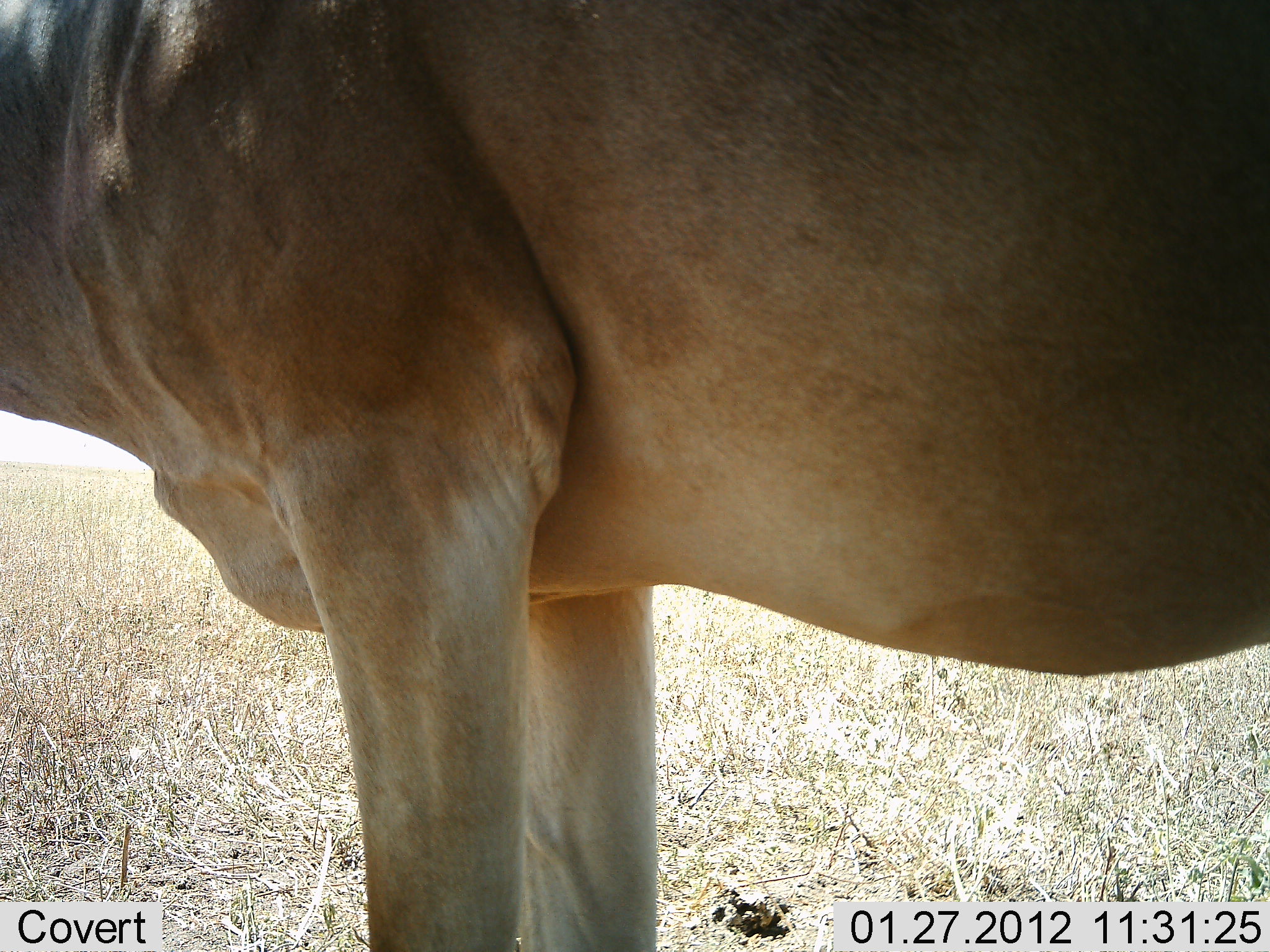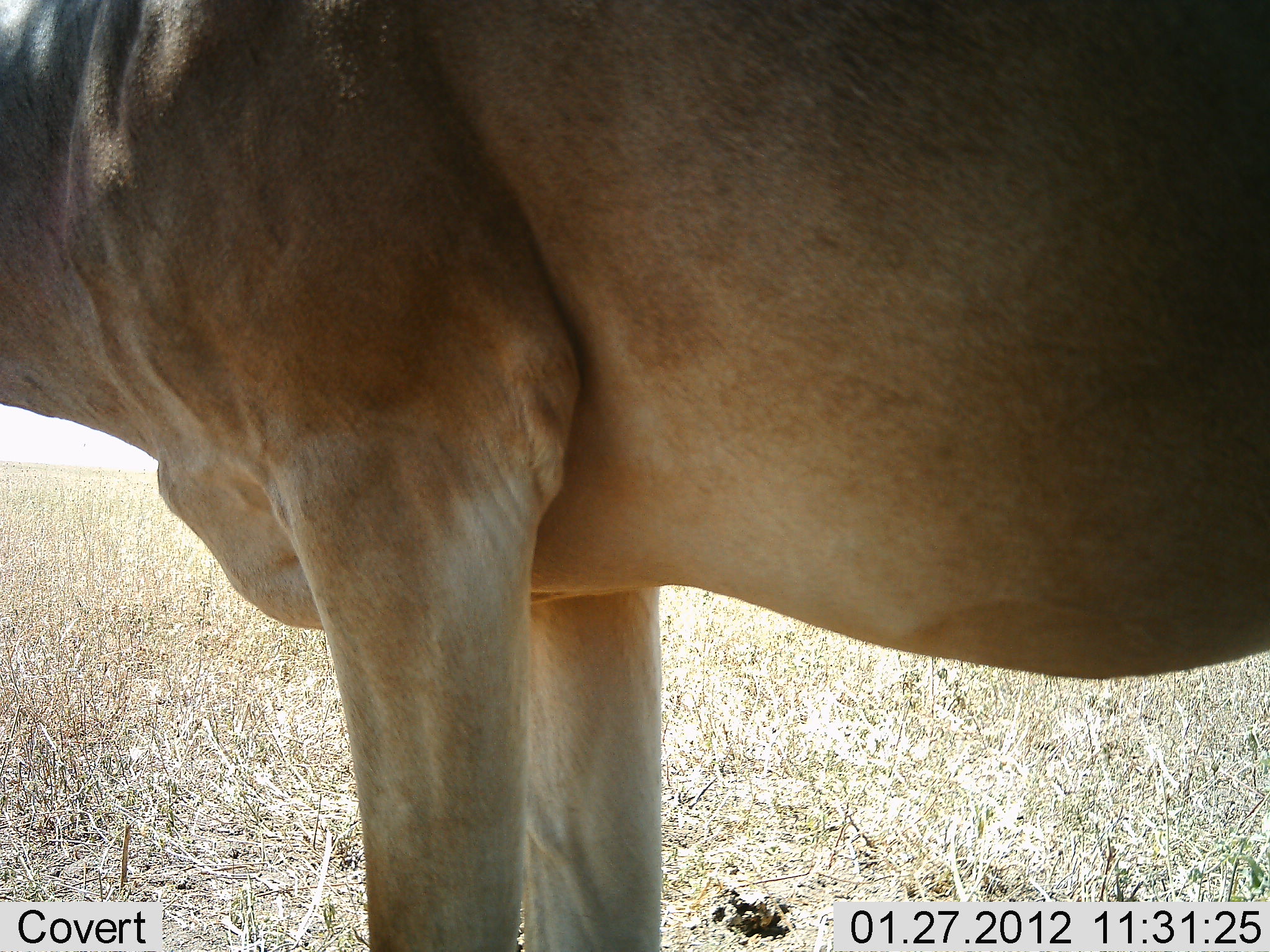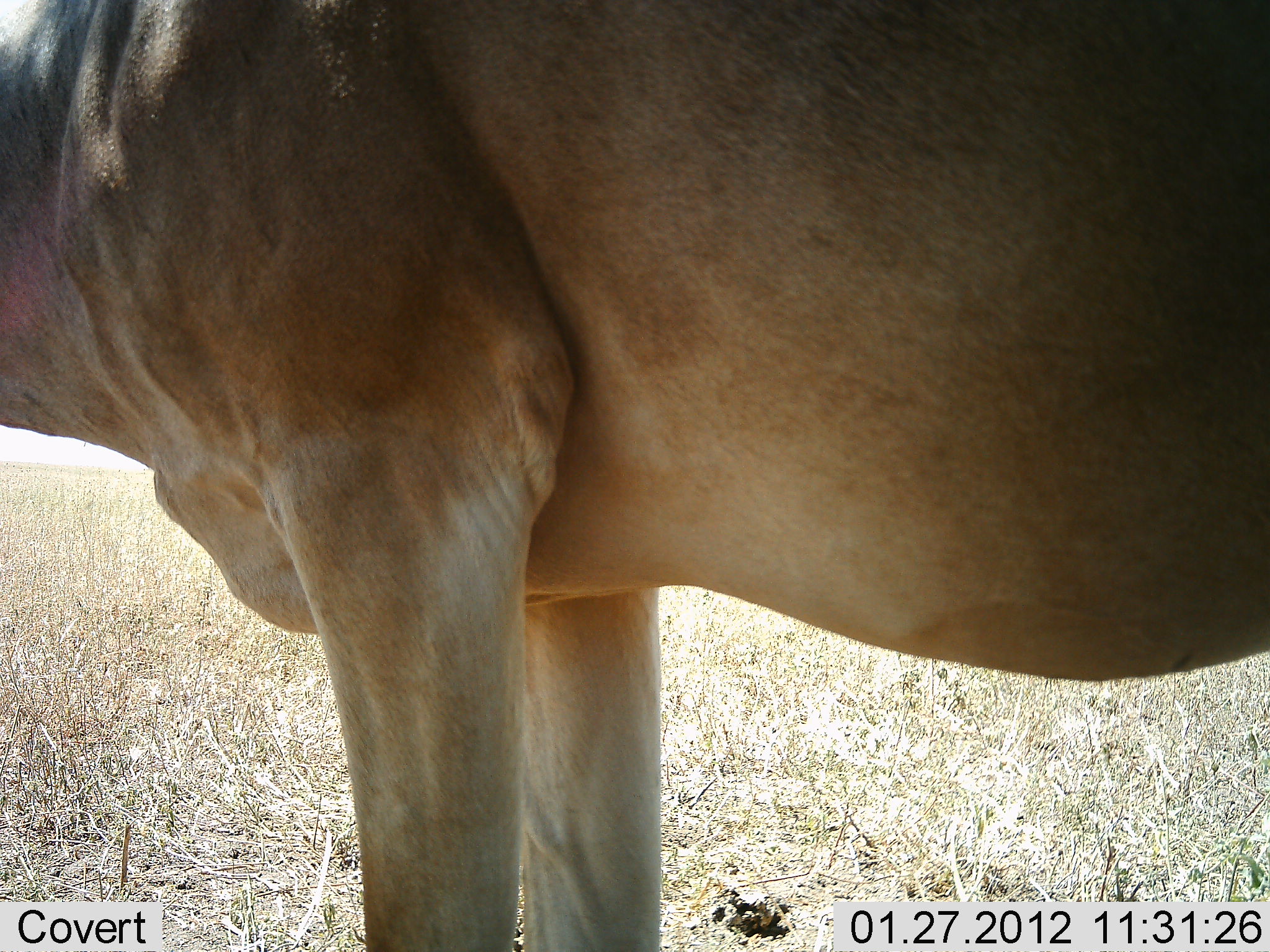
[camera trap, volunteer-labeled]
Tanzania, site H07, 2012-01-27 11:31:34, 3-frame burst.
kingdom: Animalia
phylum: Chordata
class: Mammalia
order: Artiodactyla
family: Bovidae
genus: Alcelaphus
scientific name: Alcelaphus buselaphus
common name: hartebeest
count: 1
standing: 100%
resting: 7%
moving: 0%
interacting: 0%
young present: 0%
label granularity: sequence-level